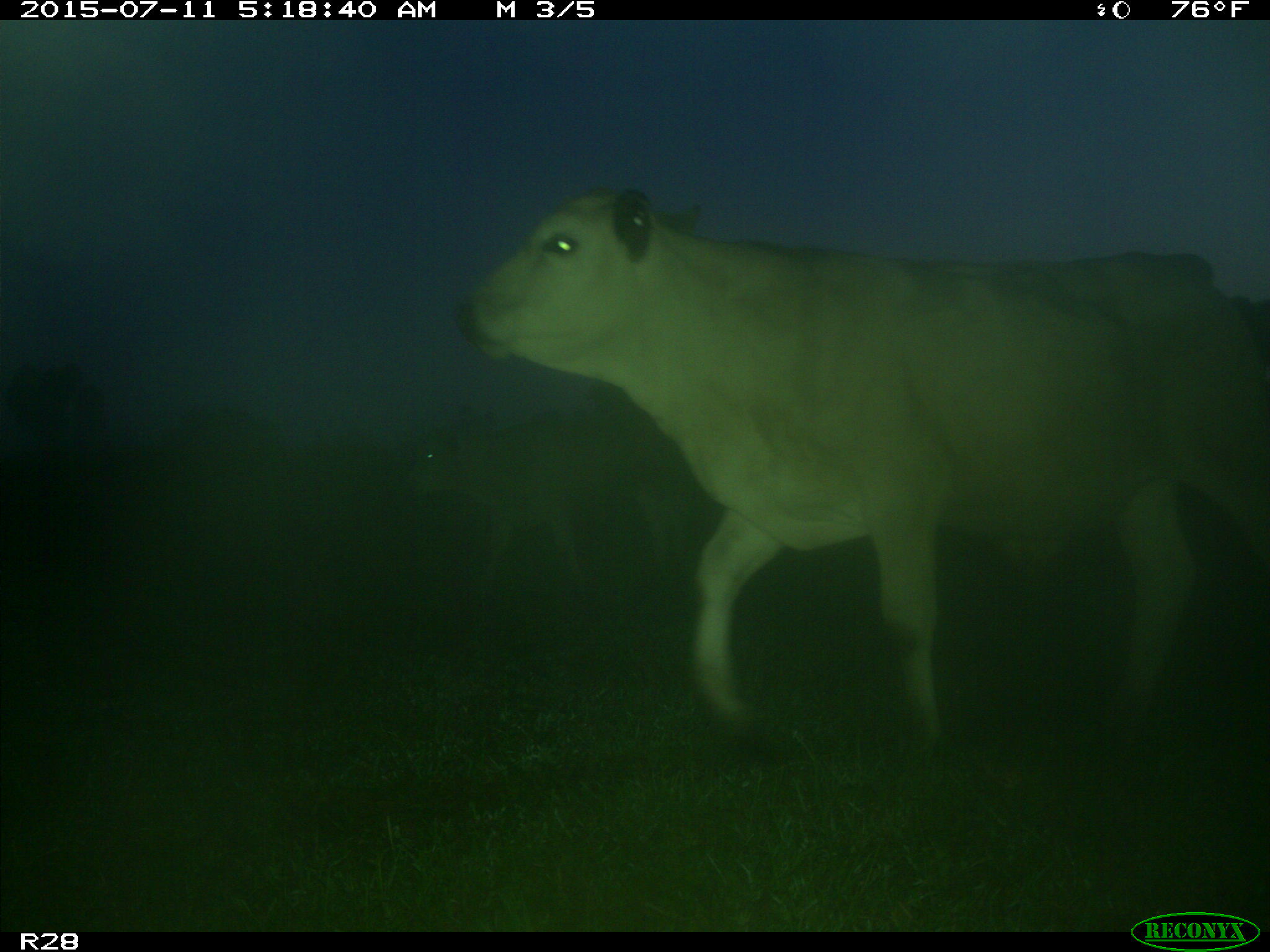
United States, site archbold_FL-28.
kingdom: Animalia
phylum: Chordata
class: Mammalia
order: Artiodactyla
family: Bovidae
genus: Bos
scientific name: Bos taurus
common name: domestic cow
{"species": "Bos taurus (domestic cow)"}